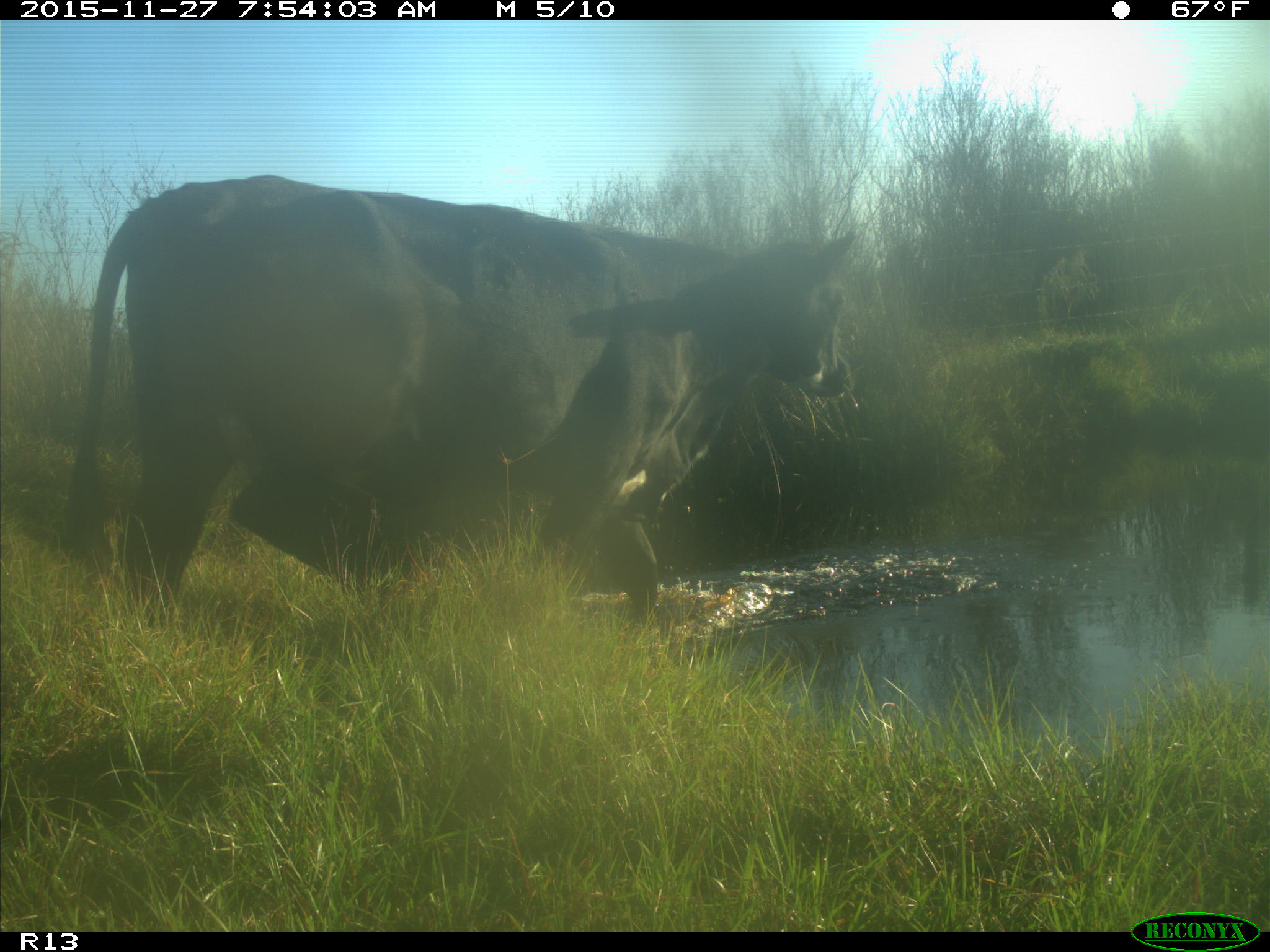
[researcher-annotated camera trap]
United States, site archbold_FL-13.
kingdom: Animalia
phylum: Chordata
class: Mammalia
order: Artiodactyla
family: Bovidae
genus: Bos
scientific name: Bos taurus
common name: domestic cow